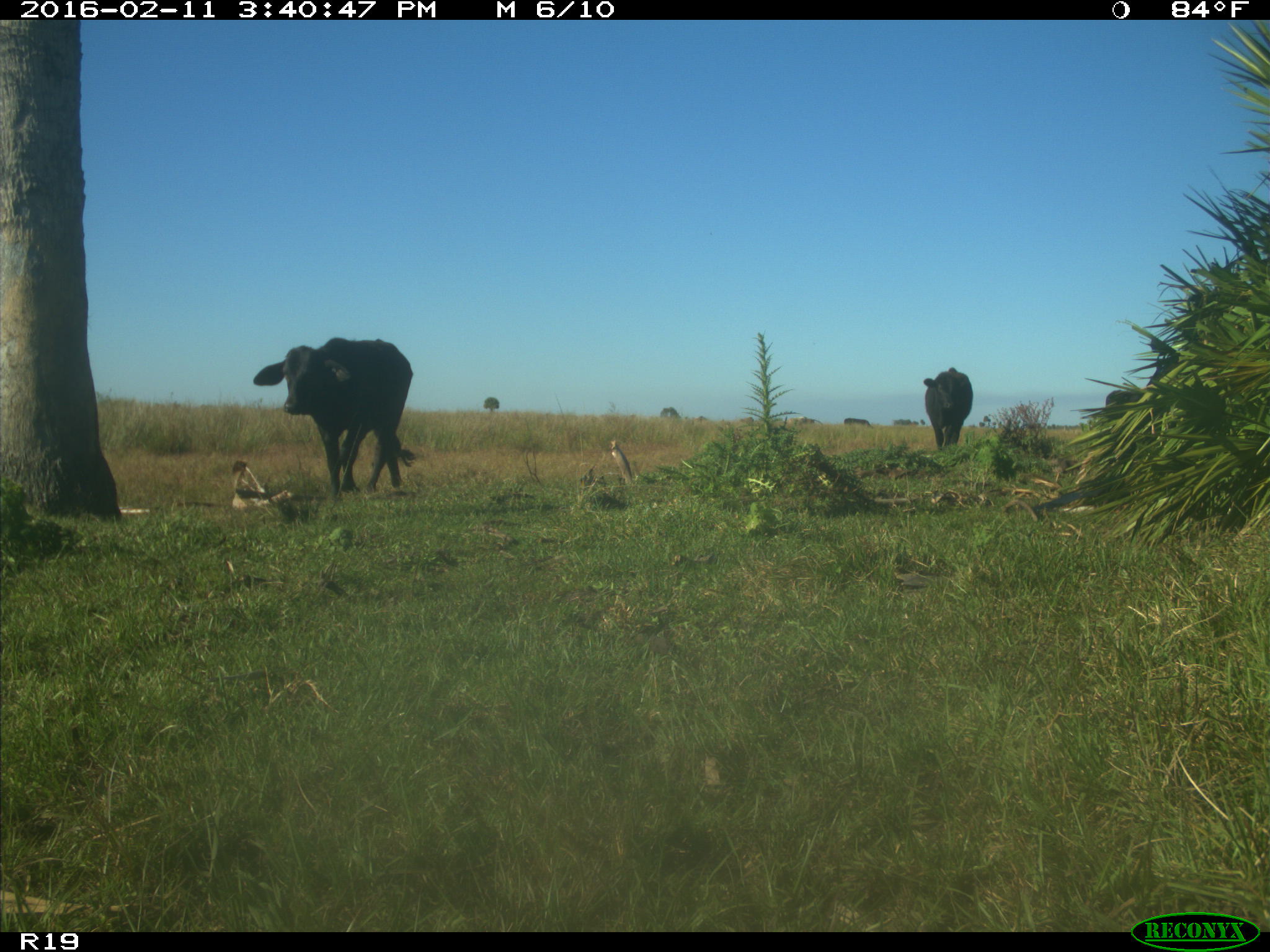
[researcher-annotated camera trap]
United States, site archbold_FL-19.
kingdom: Animalia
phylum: Chordata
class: Mammalia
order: Artiodactyla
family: Bovidae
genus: Bos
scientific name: Bos taurus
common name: domestic cow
Bos taurus (domestic cow).